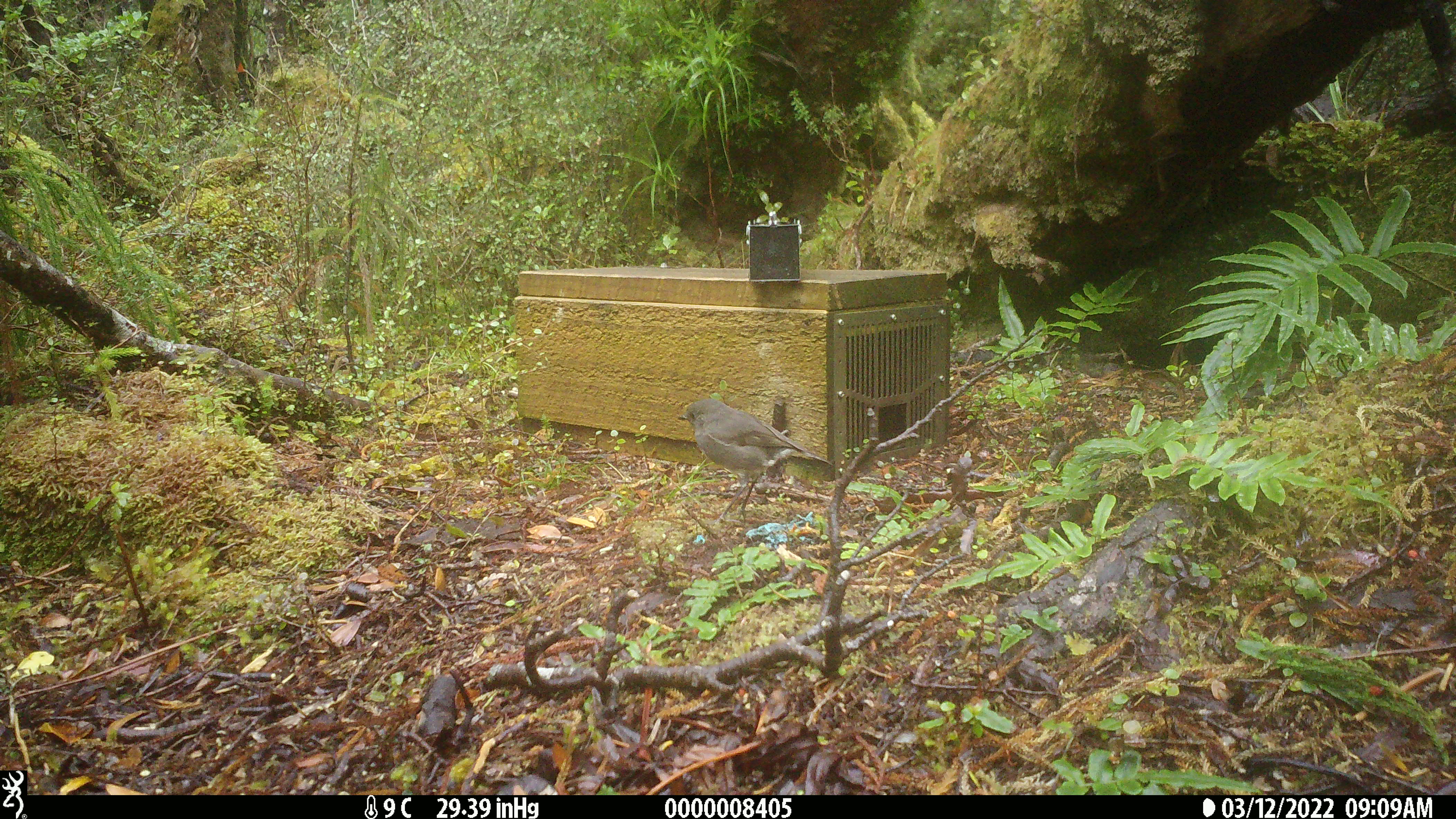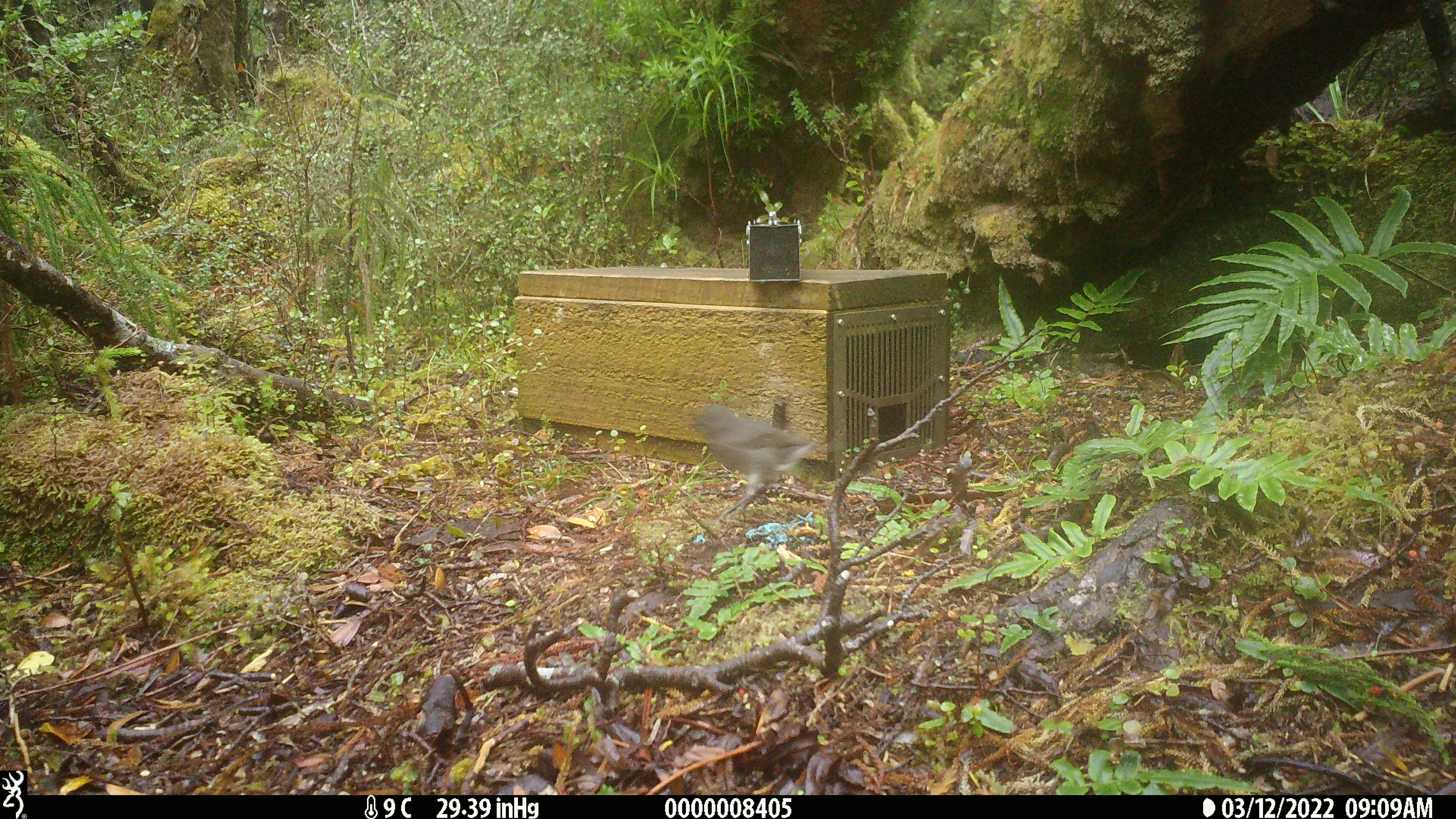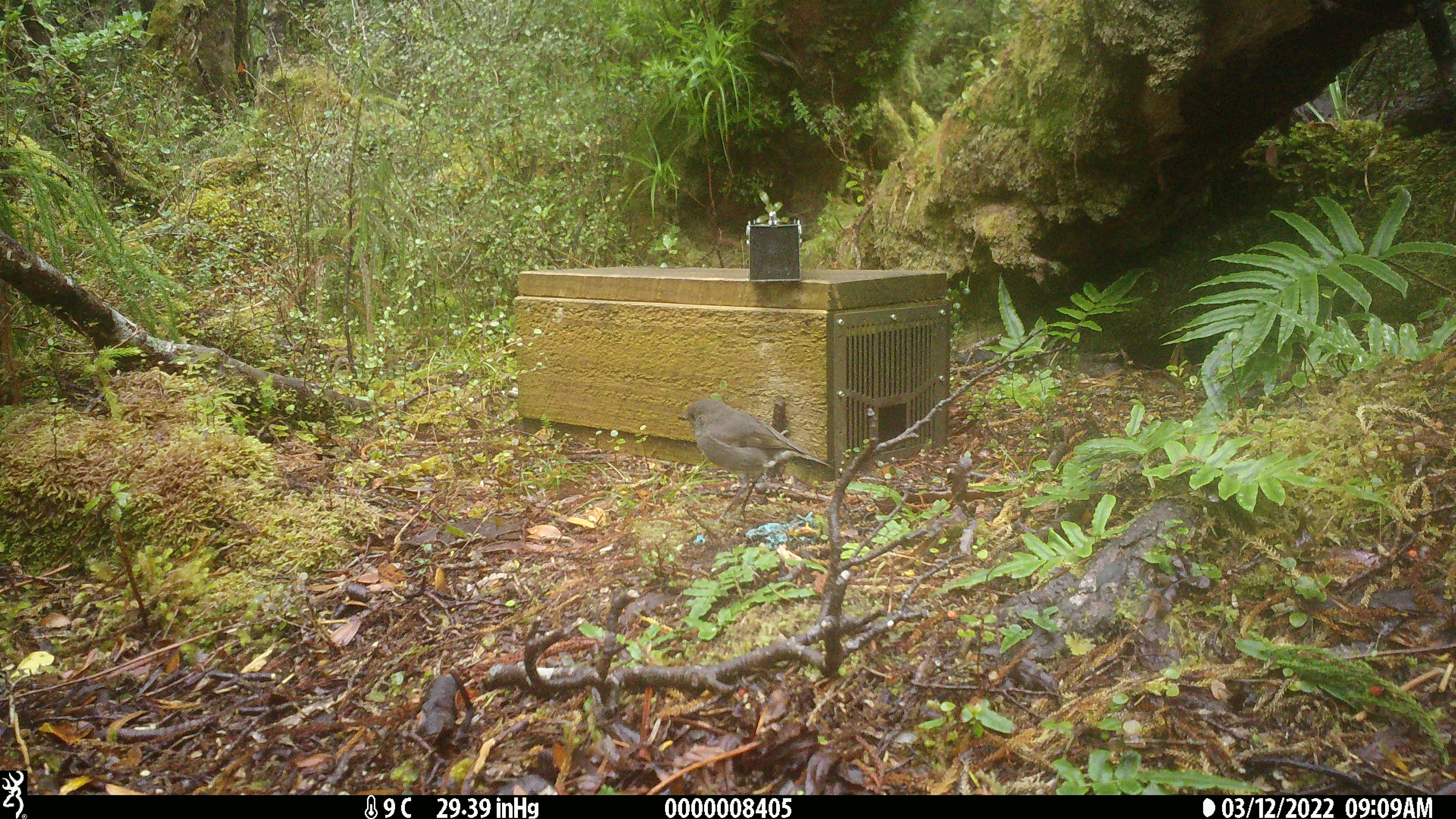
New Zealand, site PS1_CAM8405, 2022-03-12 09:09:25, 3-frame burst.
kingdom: Animalia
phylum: Chordata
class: Aves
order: Passeriformes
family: Petroicidae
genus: Petroica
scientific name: Petroica australis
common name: new zealand robin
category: robin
Robin (new zealand robin) (Petroica australis).